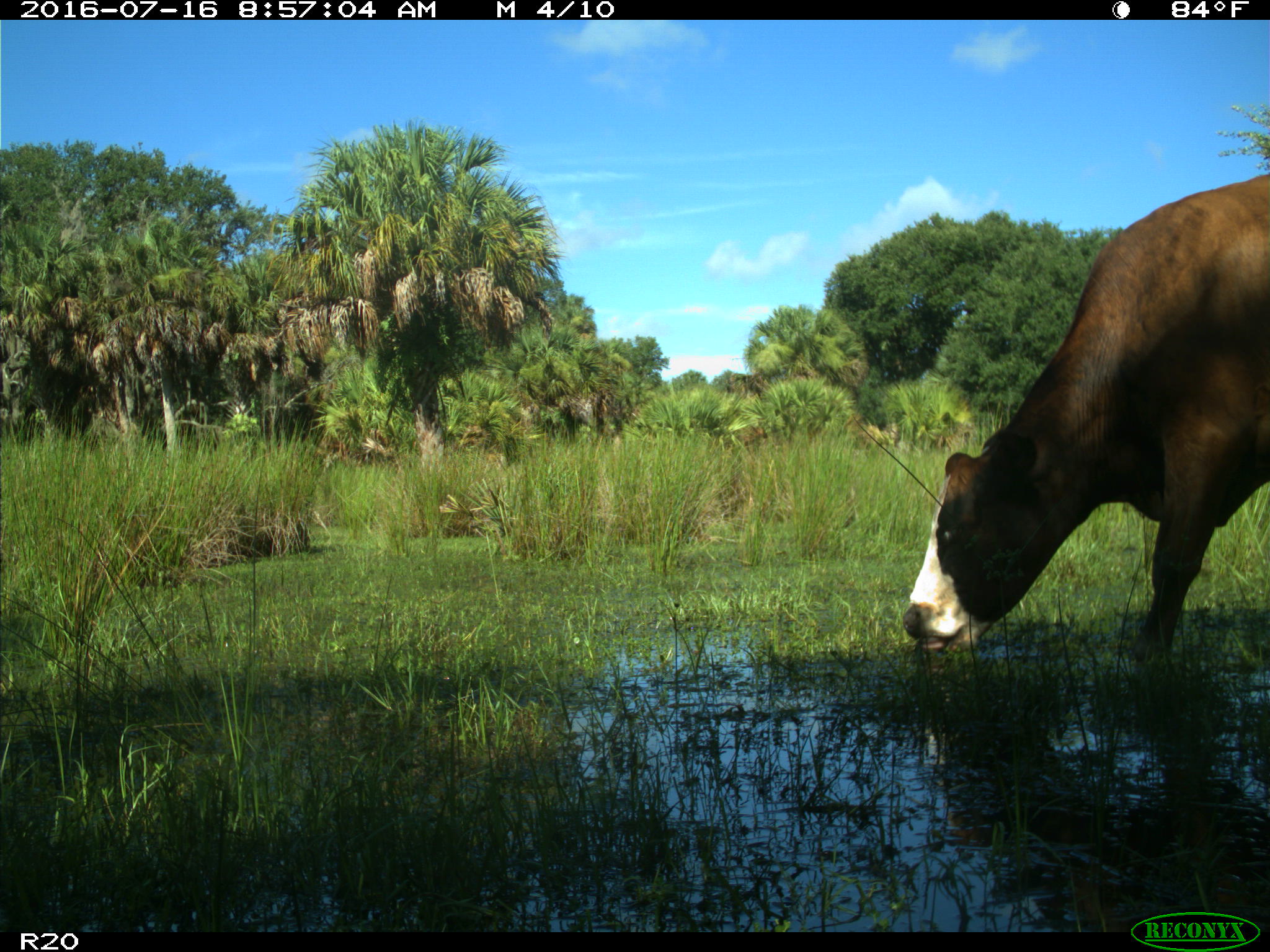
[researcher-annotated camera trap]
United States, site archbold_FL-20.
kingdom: Animalia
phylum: Chordata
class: Mammalia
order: Artiodactyla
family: Bovidae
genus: Bos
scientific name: Bos taurus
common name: domestic cow